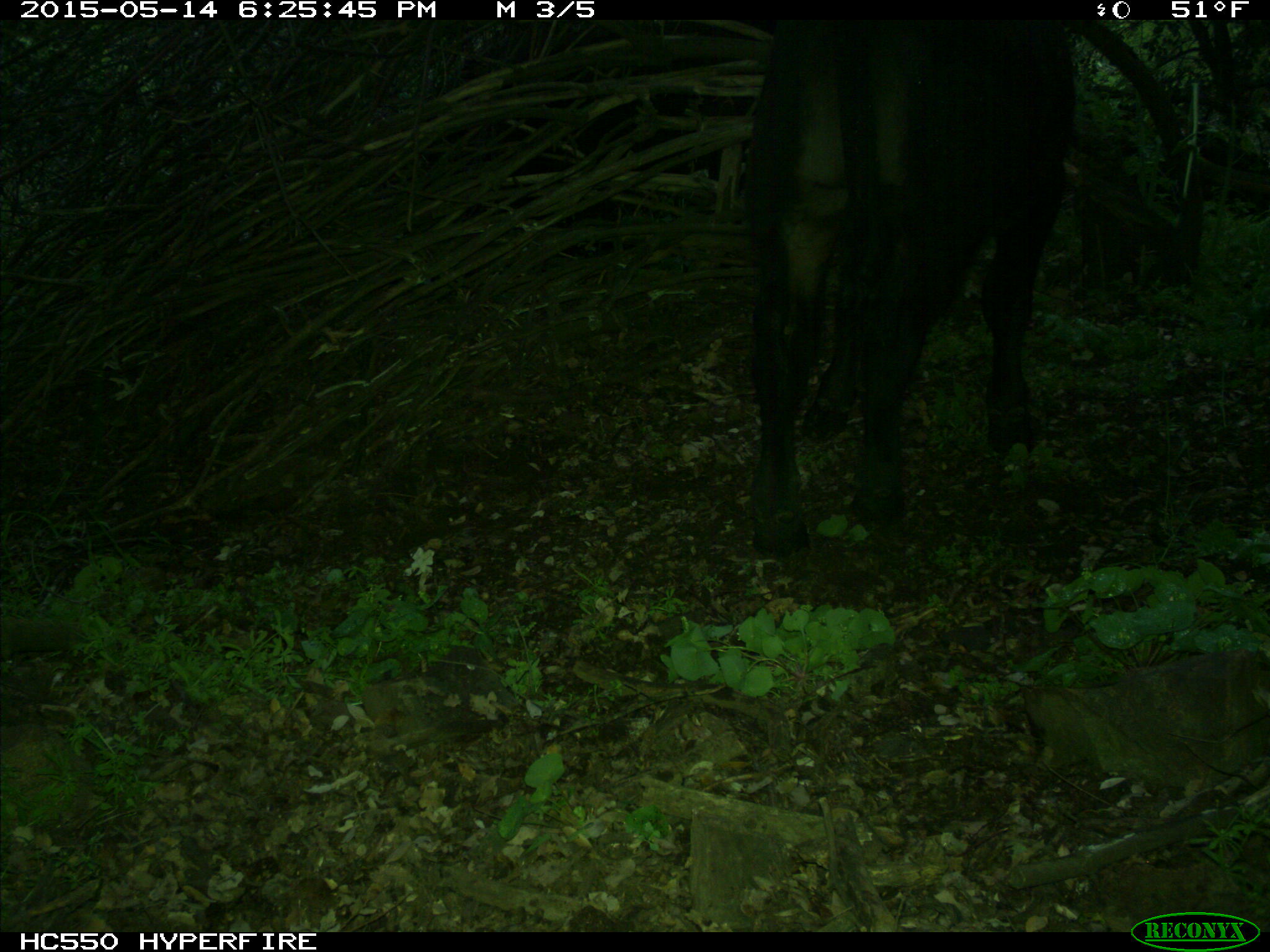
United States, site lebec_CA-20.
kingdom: Animalia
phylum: Chordata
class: Mammalia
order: Artiodactyla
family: Bovidae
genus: Bos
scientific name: Bos taurus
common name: domestic cow